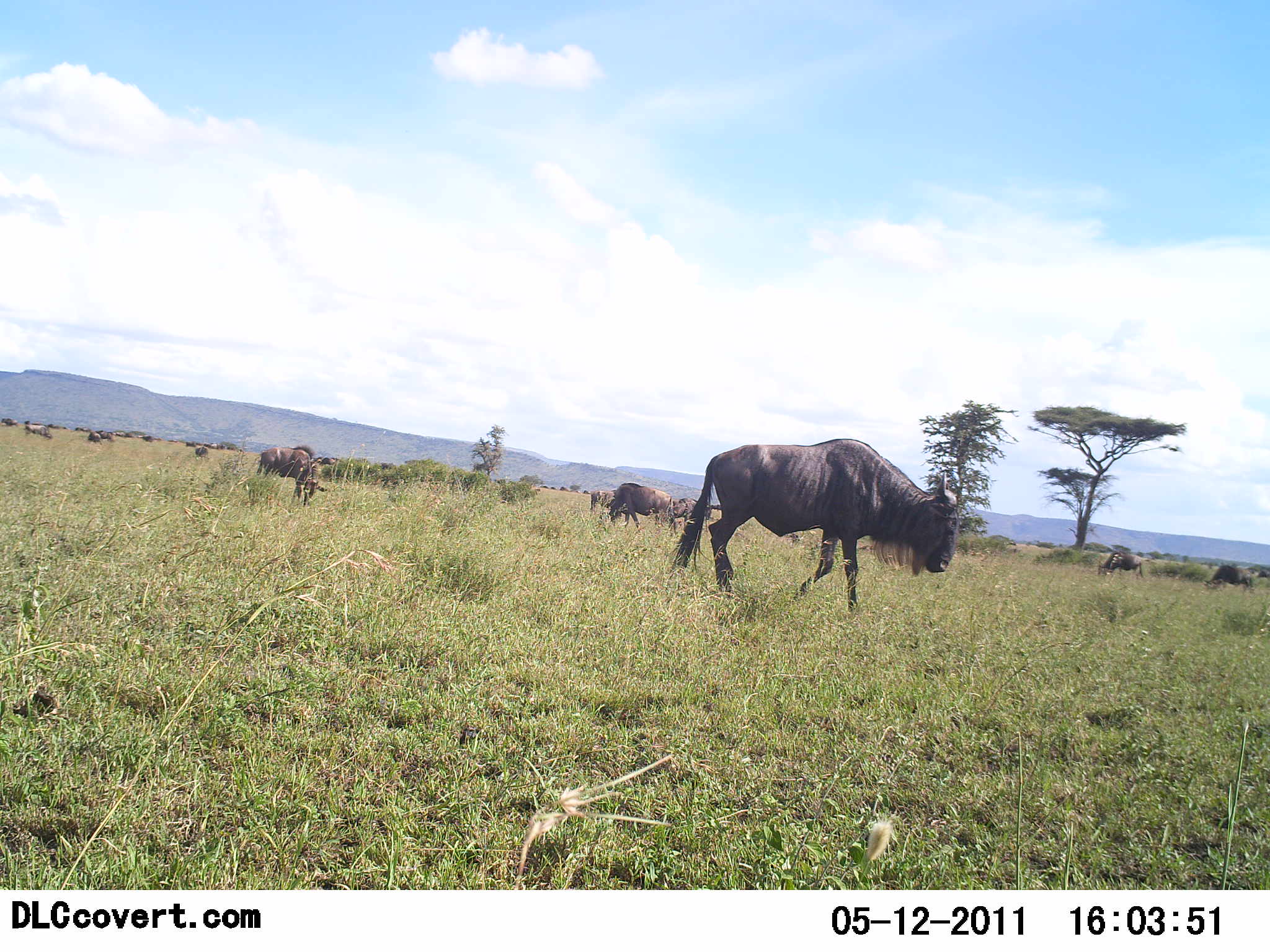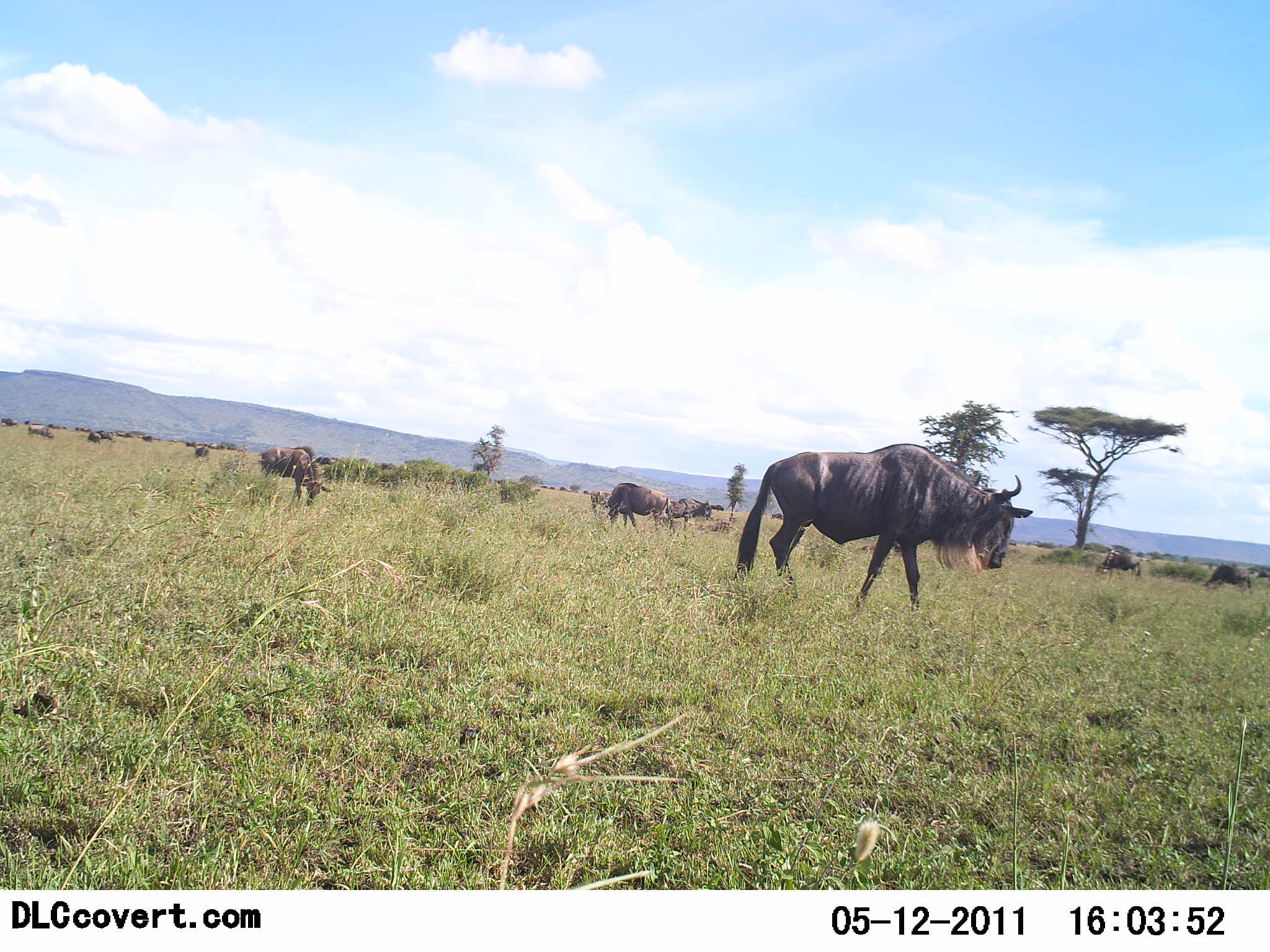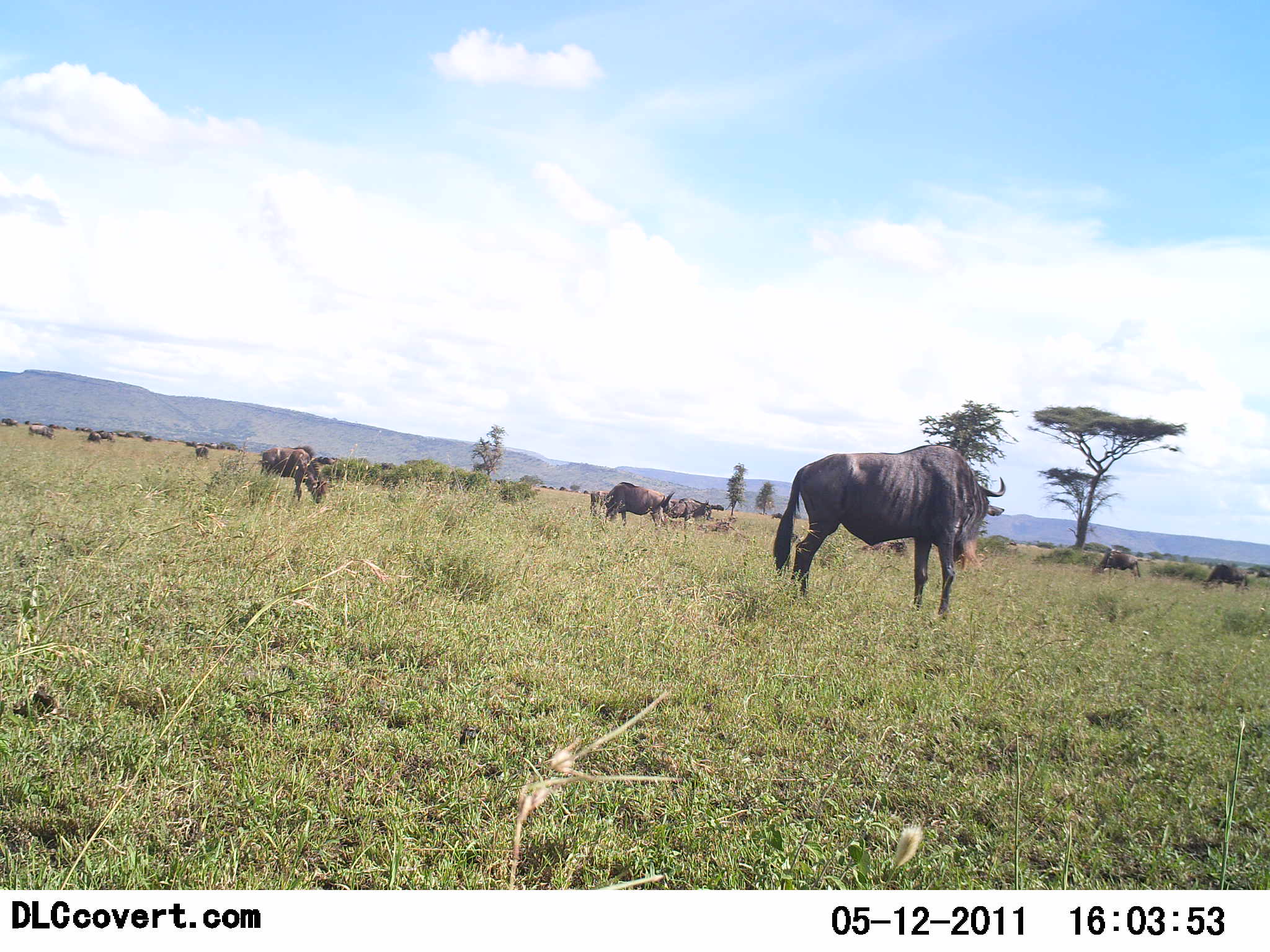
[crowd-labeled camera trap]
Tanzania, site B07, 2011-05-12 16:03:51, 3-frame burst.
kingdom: Animalia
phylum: Chordata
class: Mammalia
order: Artiodactyla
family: Bovidae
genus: Connochaetes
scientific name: Connochaetes taurinus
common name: blue wildebeest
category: wildebeest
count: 11-50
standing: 81%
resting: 6%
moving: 50%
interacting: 0%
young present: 0%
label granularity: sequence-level